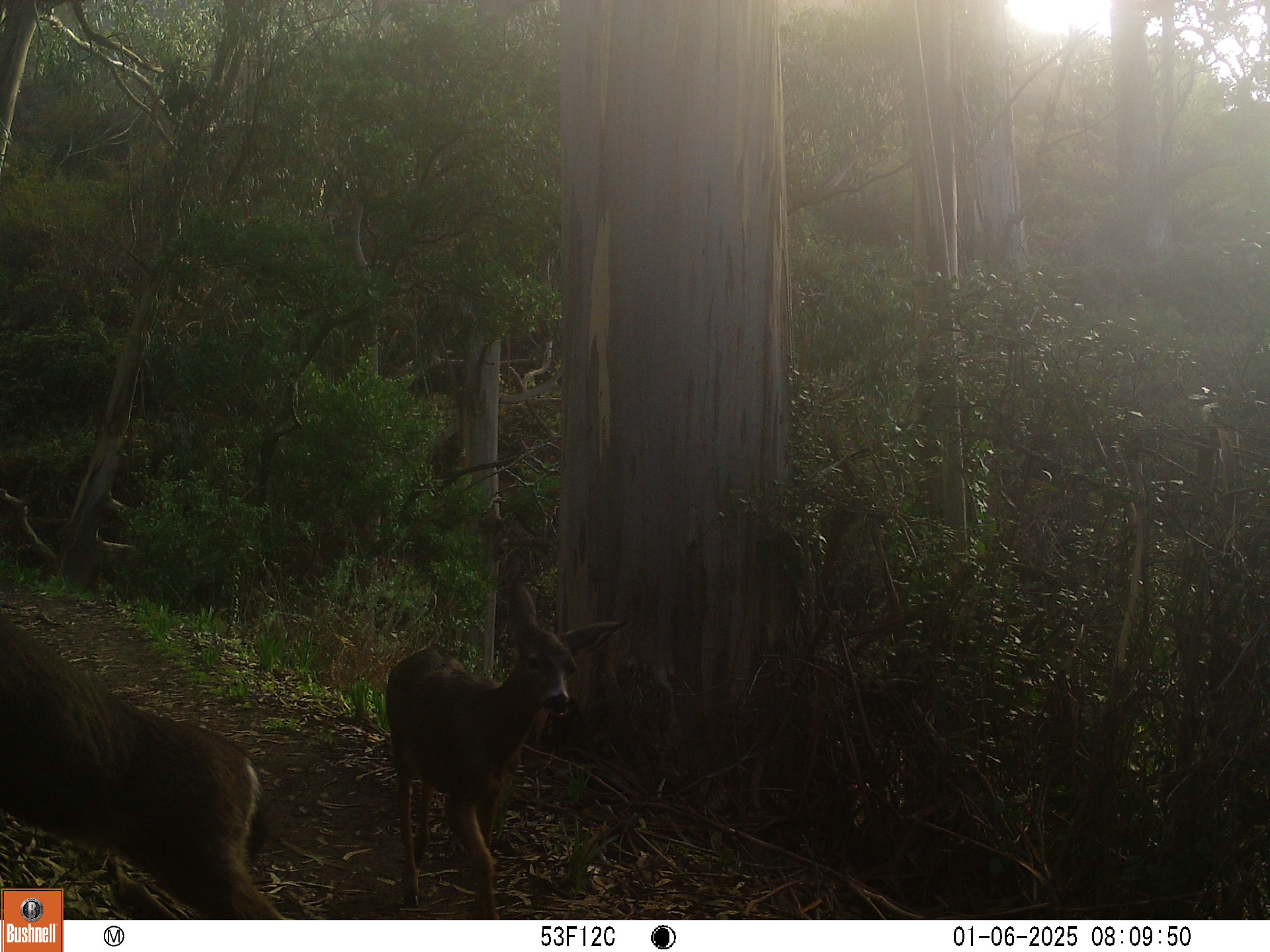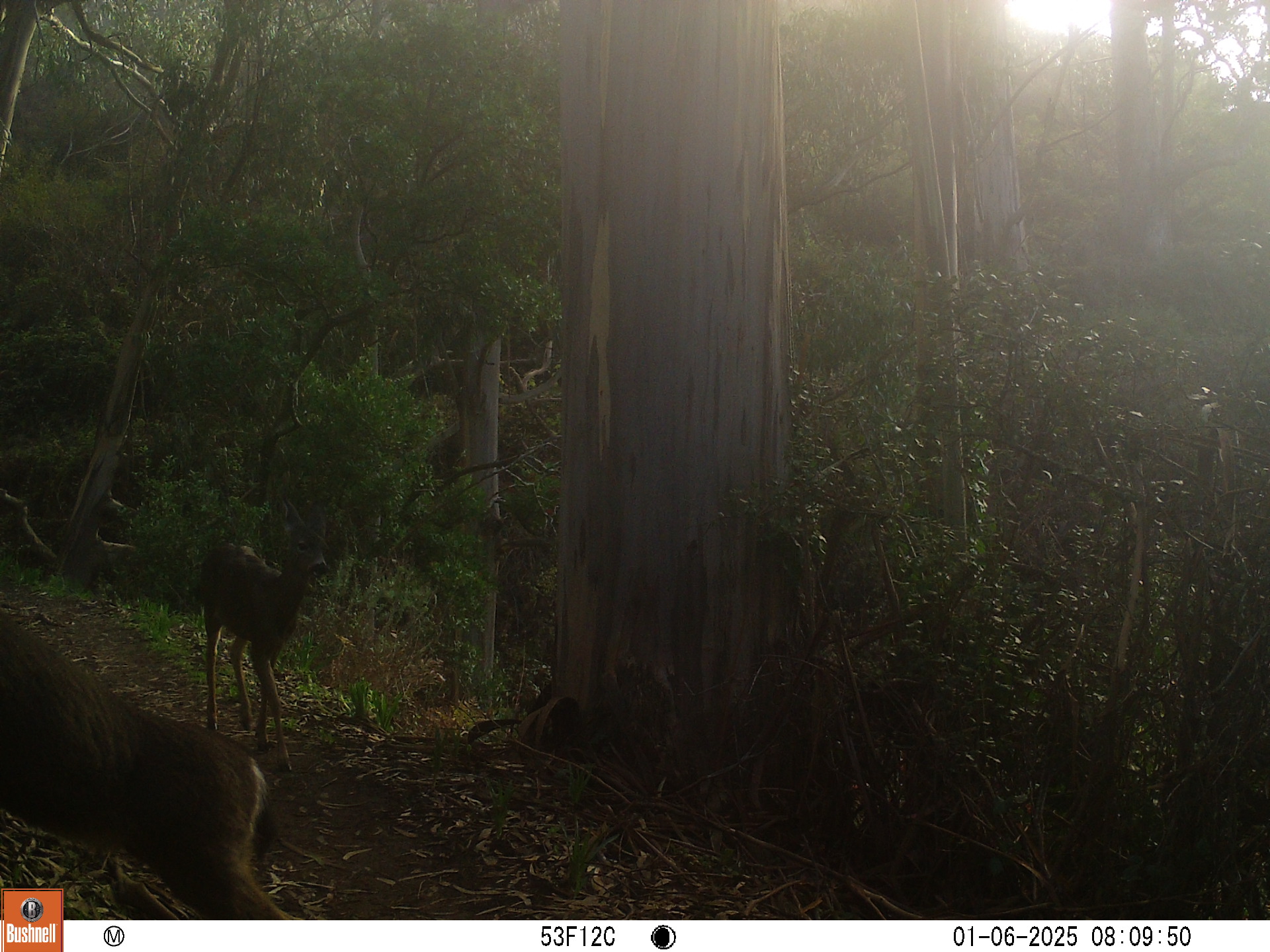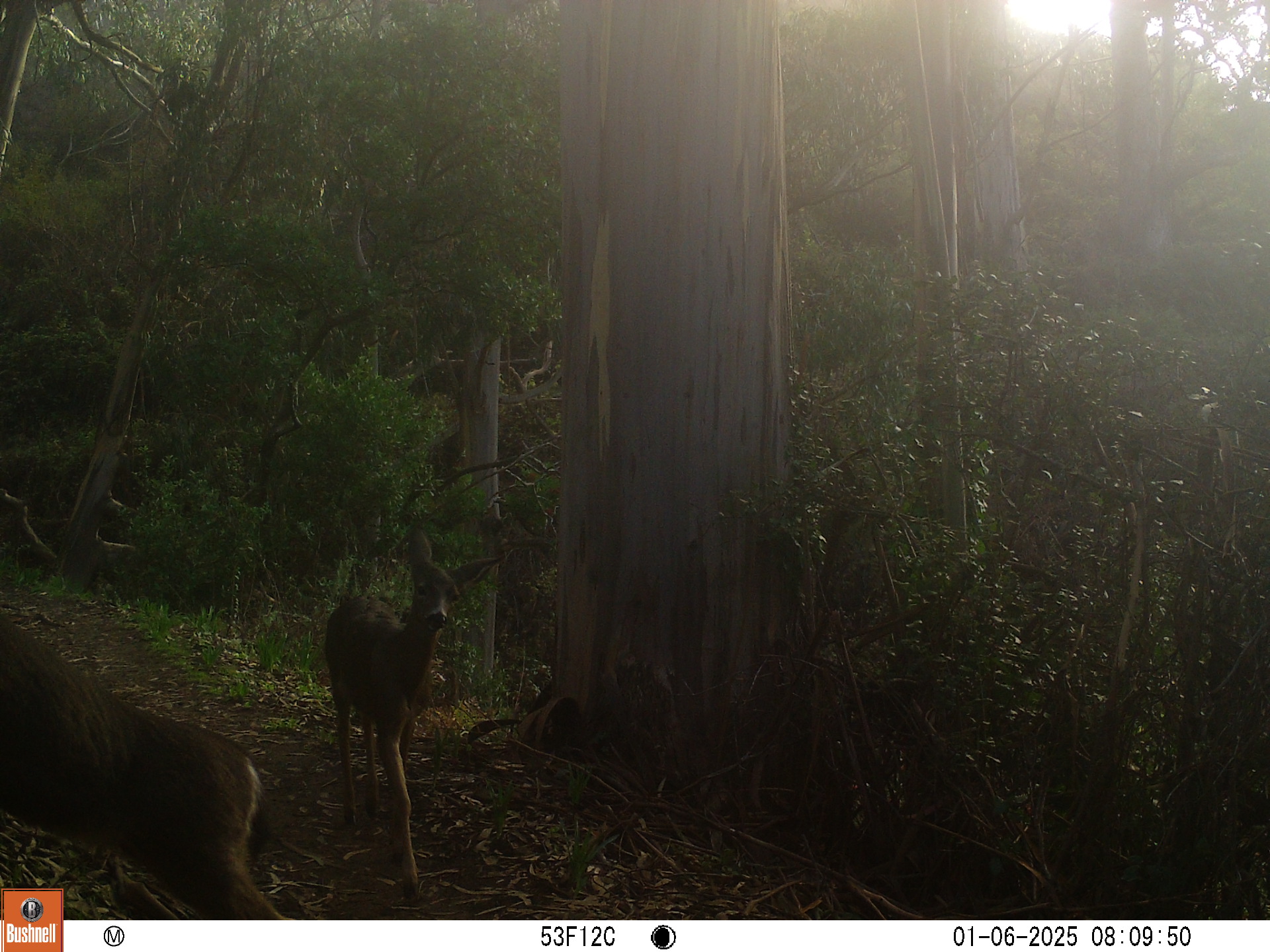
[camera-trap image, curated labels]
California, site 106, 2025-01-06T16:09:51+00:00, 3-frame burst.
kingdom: Animalia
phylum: Chordata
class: Mammalia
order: Artiodactyla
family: Cervidae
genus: Odocoileus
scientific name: Odocoileus hemionus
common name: mule deer